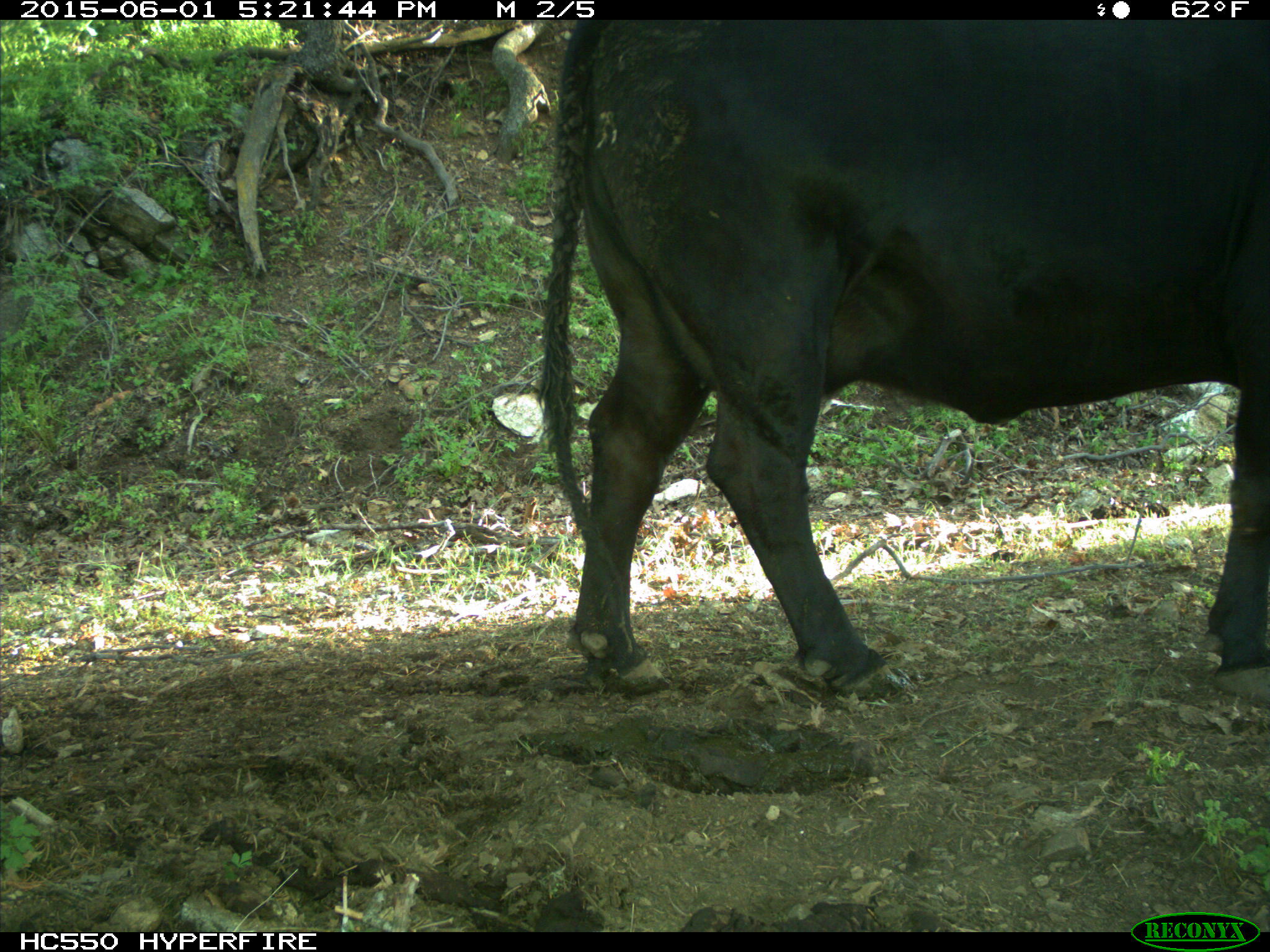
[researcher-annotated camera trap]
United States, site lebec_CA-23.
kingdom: Animalia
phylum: Chordata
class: Mammalia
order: Artiodactyla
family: Bovidae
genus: Bos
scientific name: Bos taurus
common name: domestic cow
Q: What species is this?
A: Bos taurus (domestic cow).